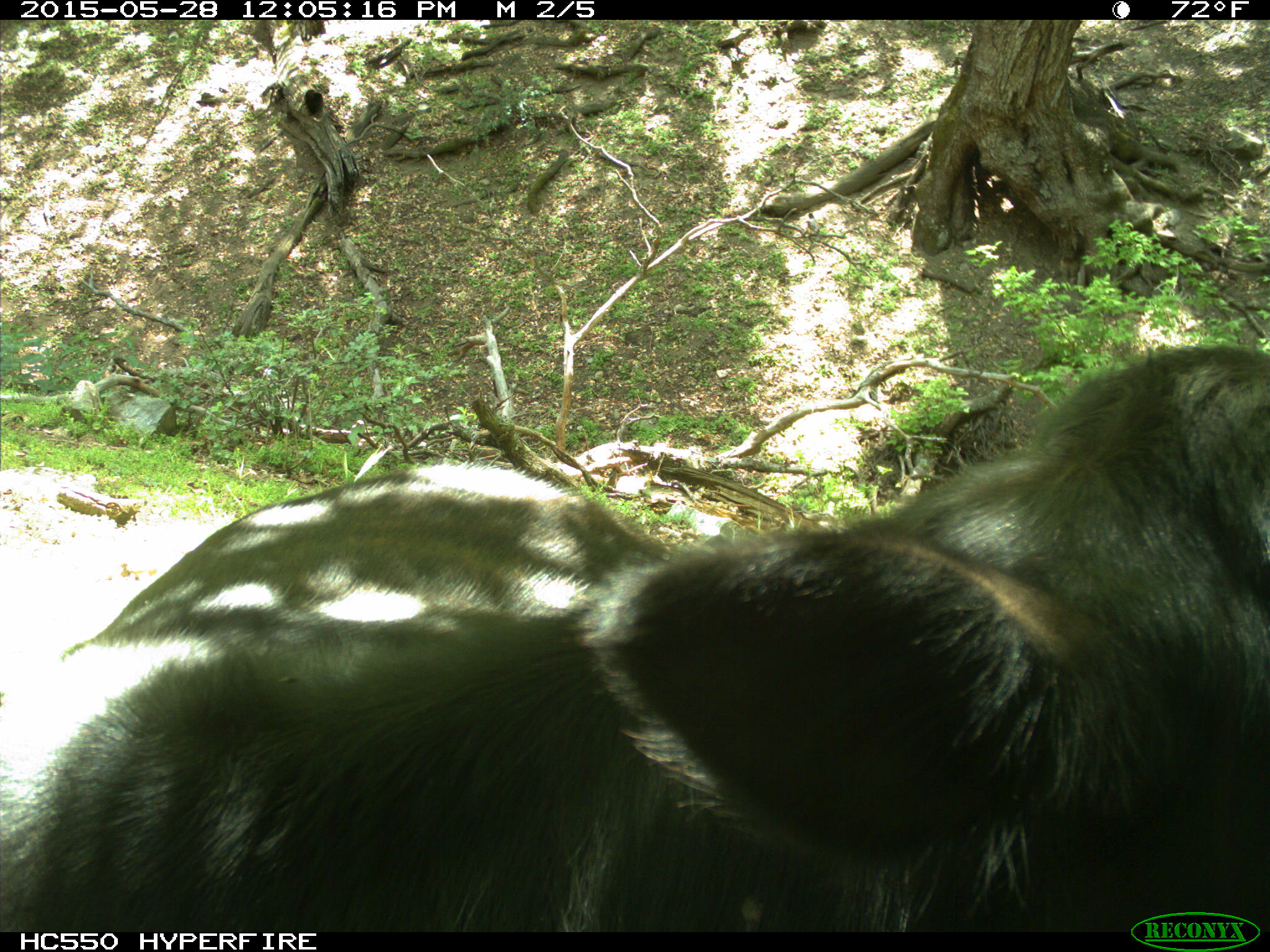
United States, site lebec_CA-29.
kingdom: Animalia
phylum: Chordata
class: Mammalia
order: Artiodactyla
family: Bovidae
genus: Bos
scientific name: Bos taurus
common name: domestic cow